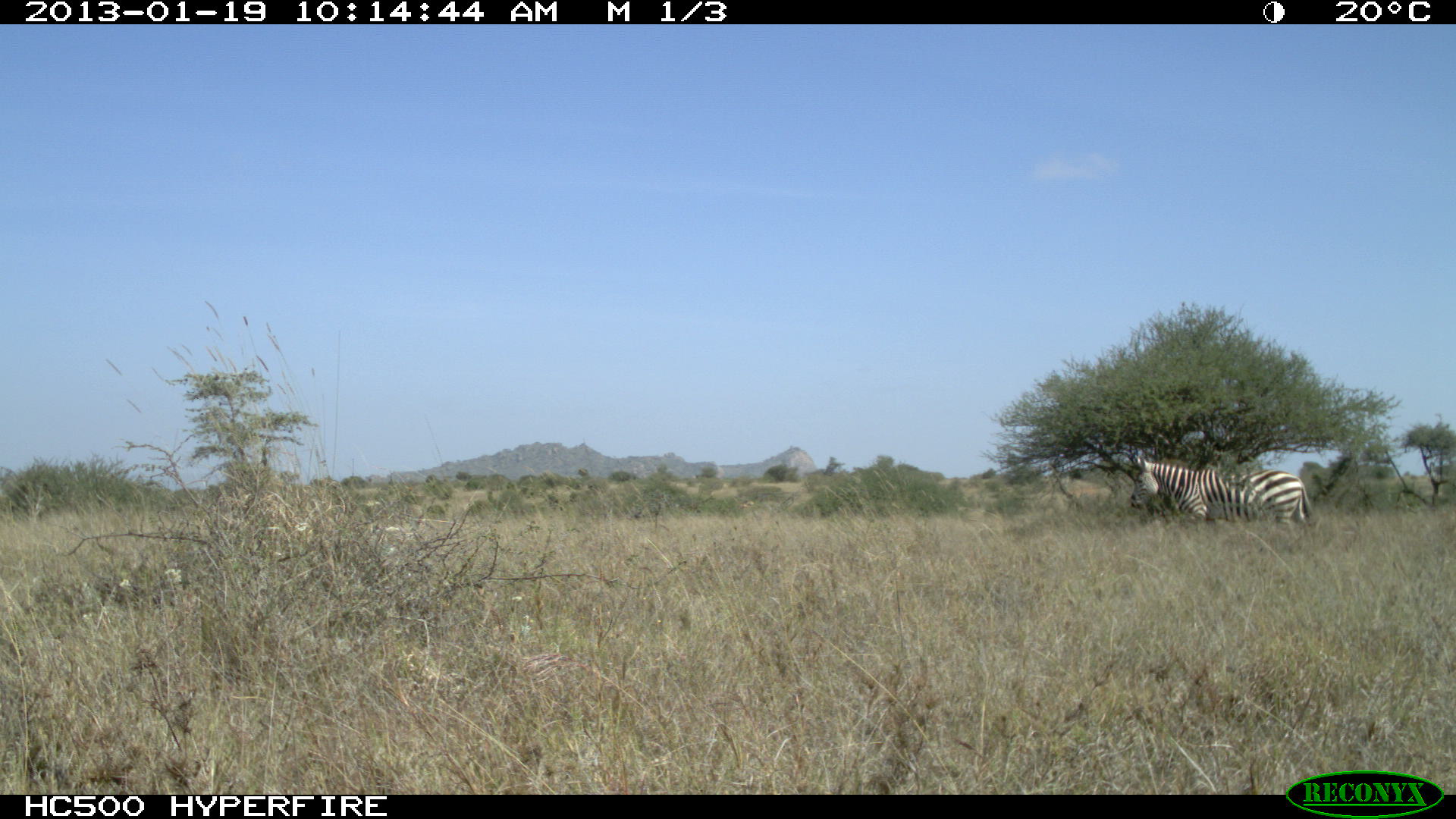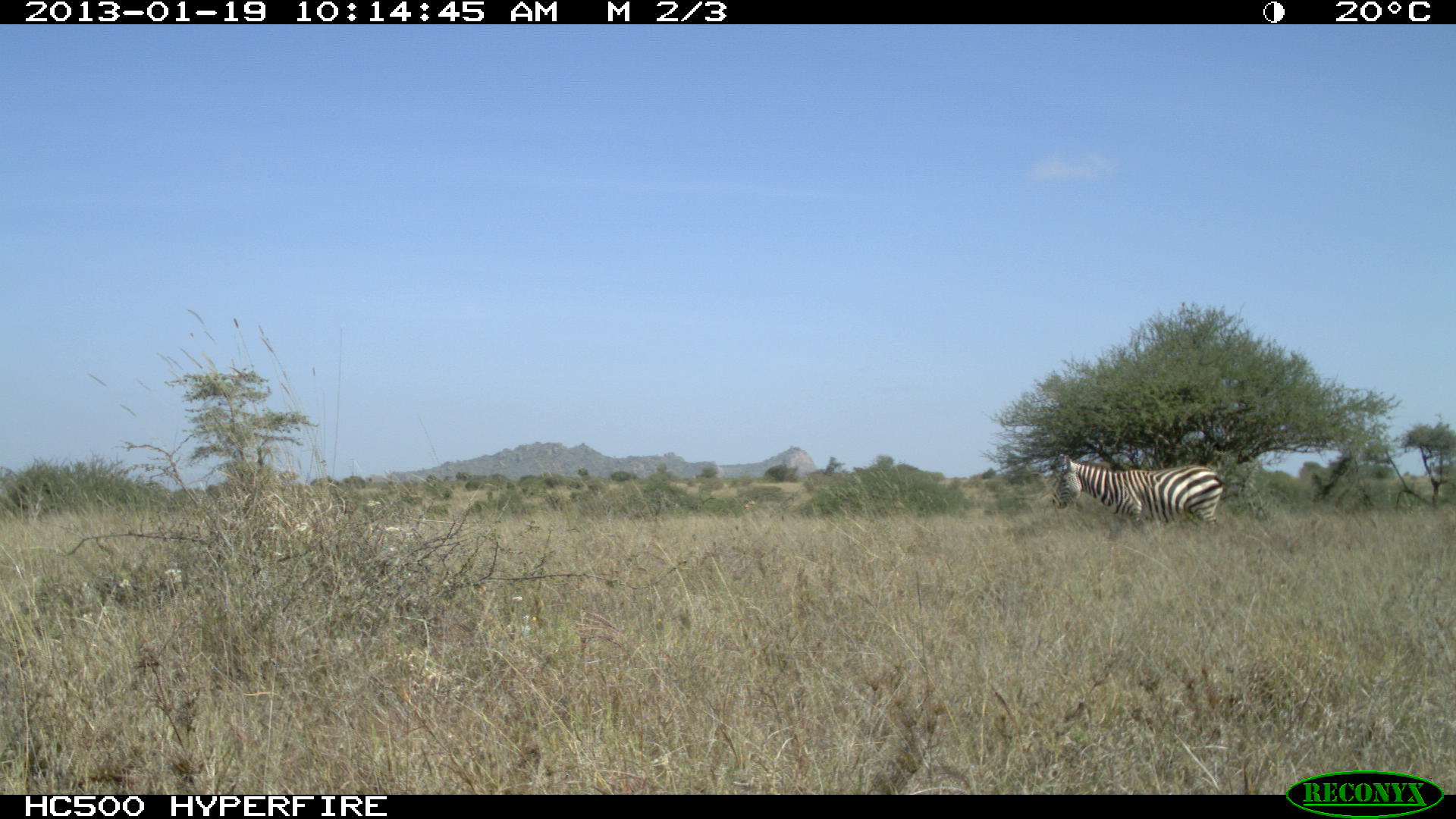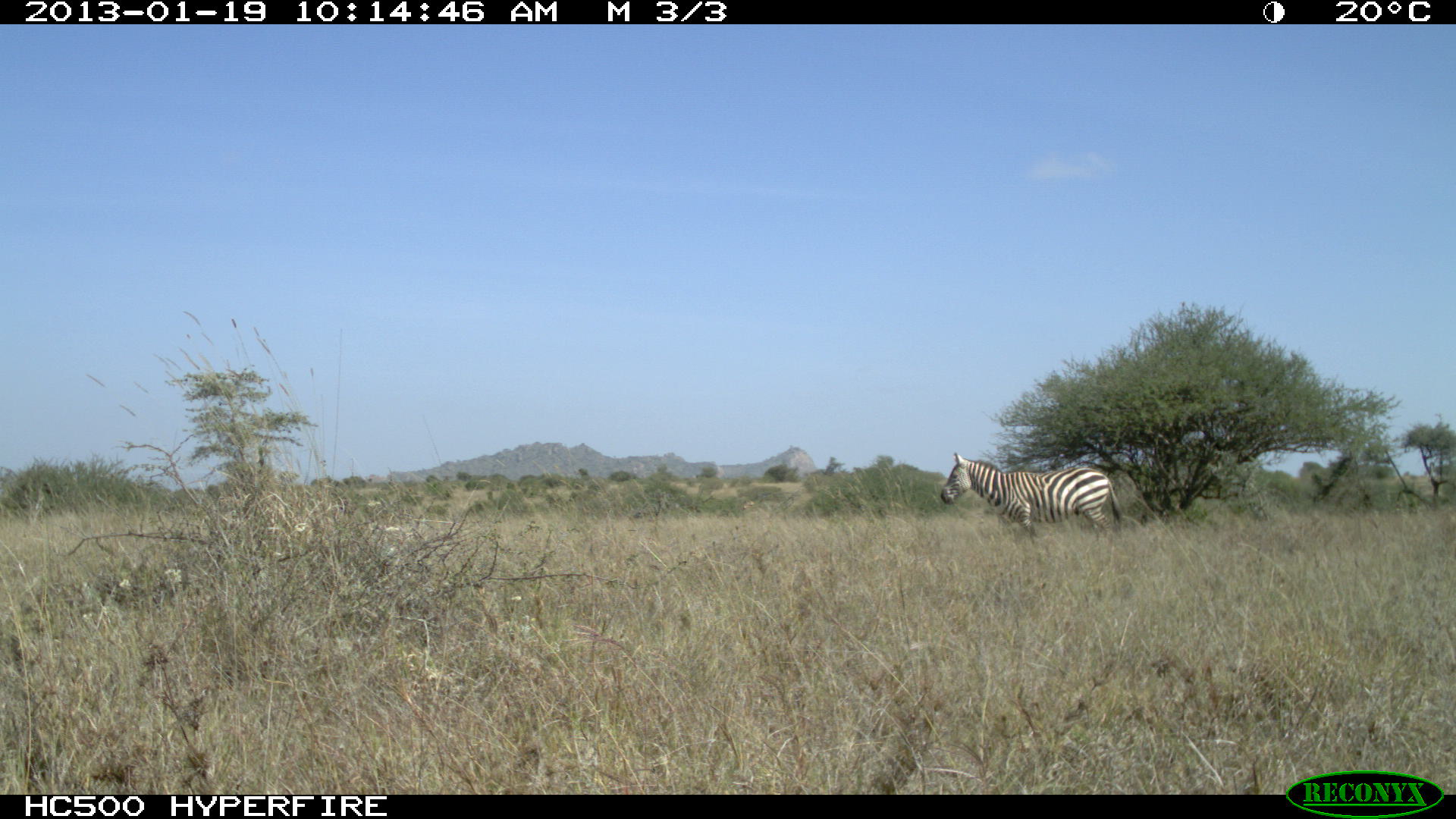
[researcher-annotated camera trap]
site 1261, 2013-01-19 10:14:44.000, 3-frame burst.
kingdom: Animalia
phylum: Chordata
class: Mammalia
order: Perissodactyla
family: Equidae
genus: Equus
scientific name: Equus quagga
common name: plains zebra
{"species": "Equus quagga (plains zebra)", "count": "1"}